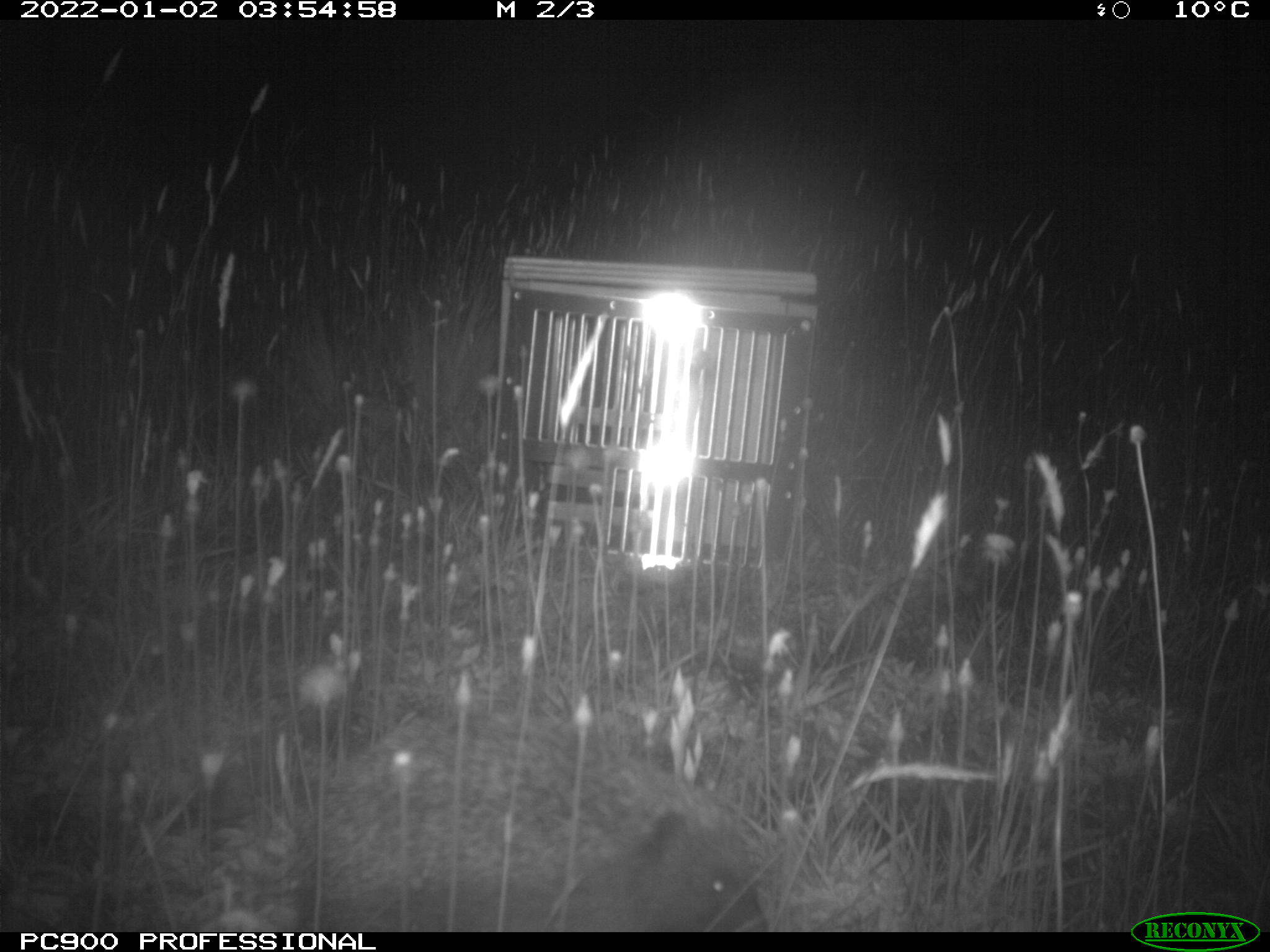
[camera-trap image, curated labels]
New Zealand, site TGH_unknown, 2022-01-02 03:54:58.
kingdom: Animalia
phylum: Chordata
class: Mammalia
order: Eulipotyphla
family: Erinaceidae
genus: Erinaceus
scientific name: Erinaceus europaeus europaeus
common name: european hedgehog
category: hedgehog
Hedgehog (european hedgehog) (Erinaceus europaeus europaeus).